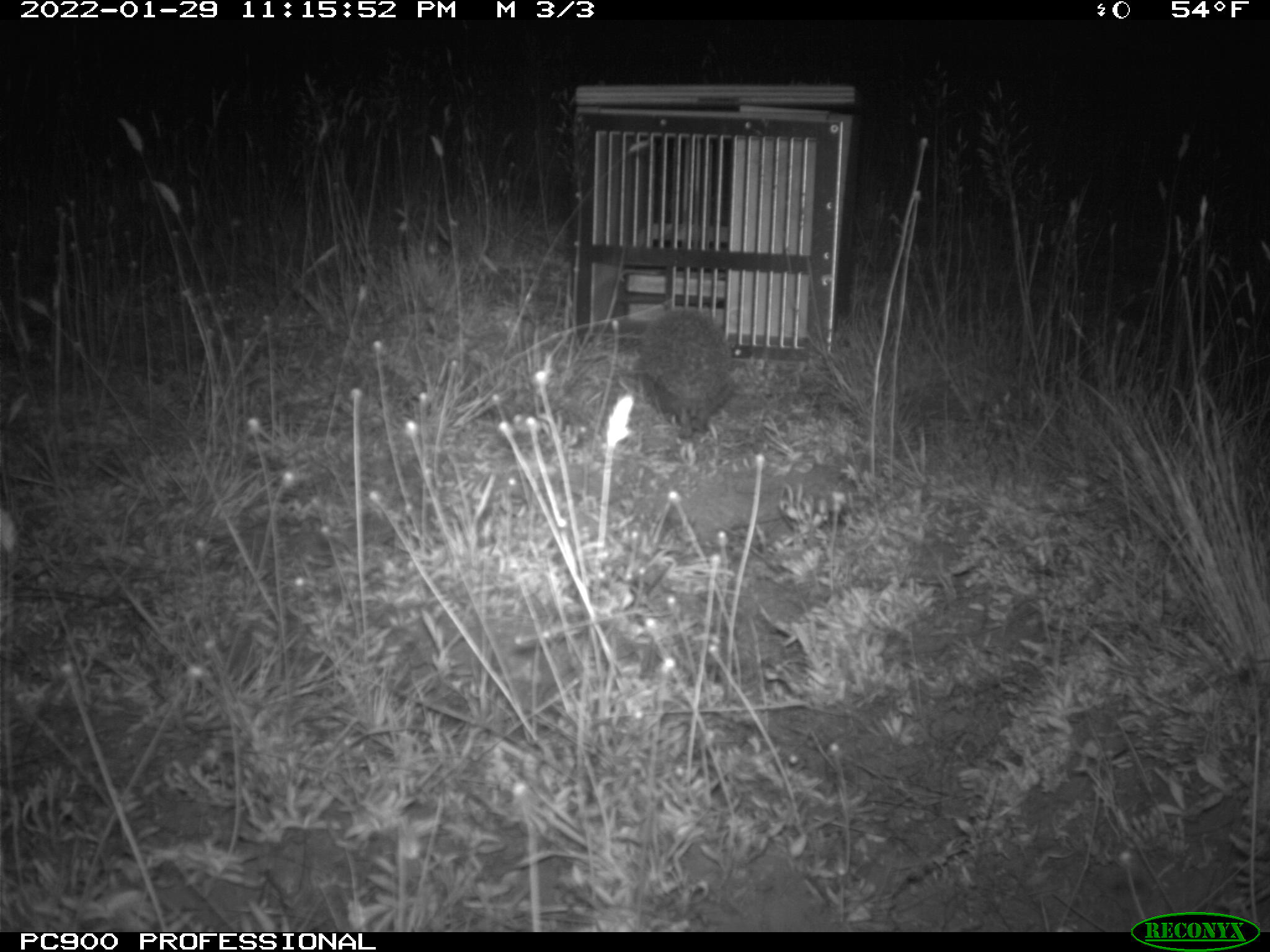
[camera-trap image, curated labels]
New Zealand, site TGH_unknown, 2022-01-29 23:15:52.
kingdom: Animalia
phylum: Chordata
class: Mammalia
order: Eulipotyphla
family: Erinaceidae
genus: Erinaceus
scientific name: Erinaceus europaeus europaeus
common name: european hedgehog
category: hedgehog